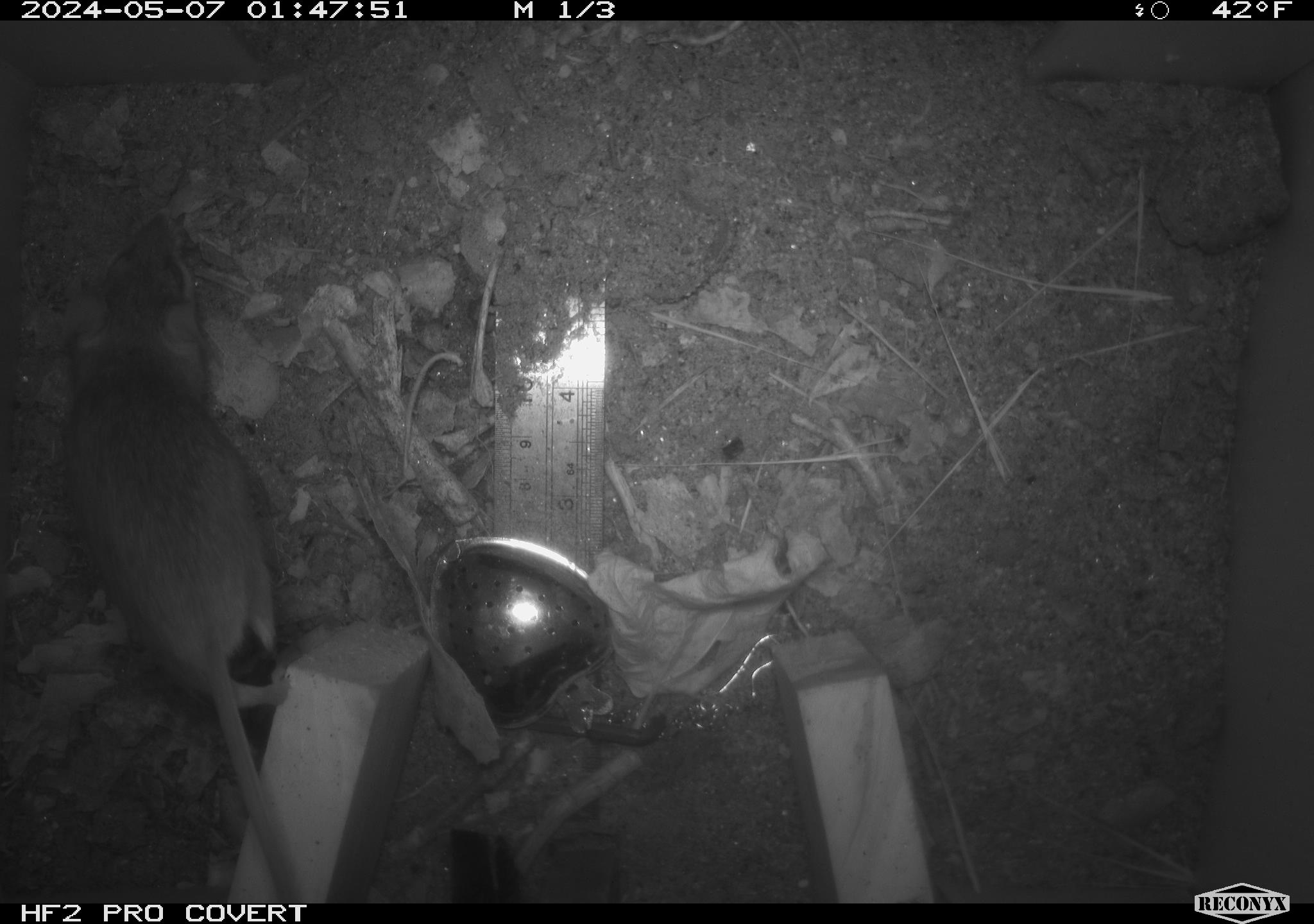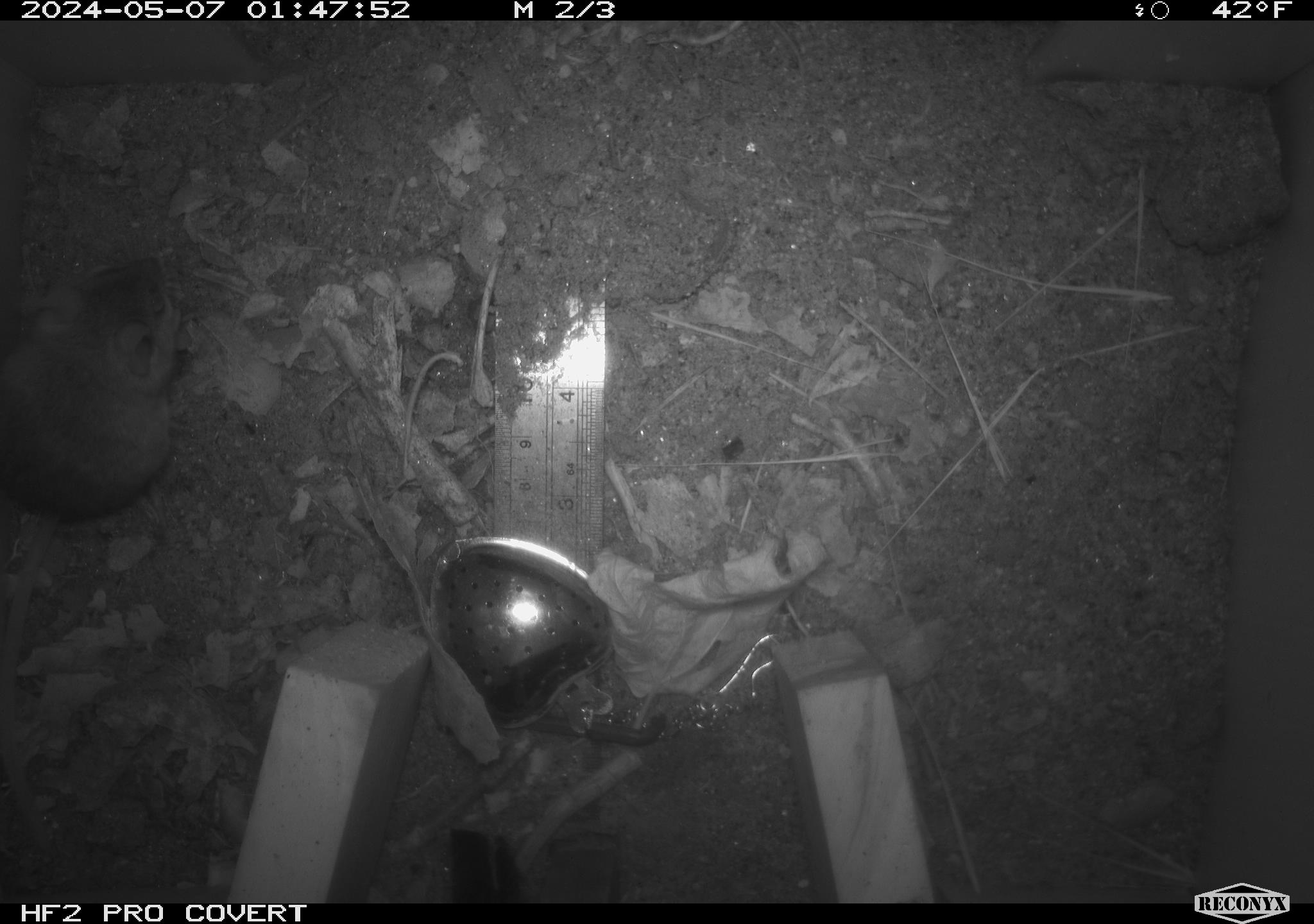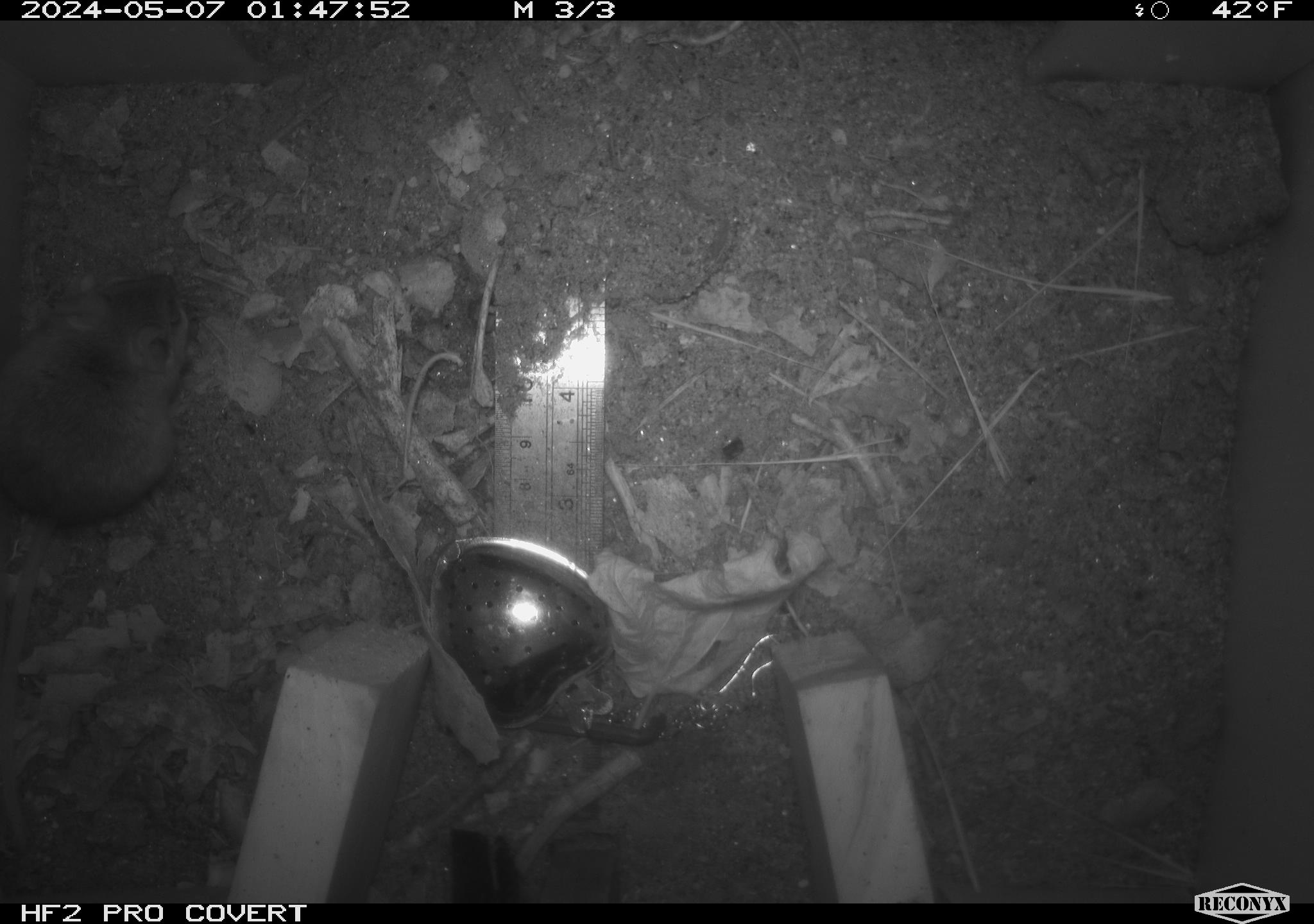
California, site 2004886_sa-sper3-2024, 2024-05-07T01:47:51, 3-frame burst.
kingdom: Animalia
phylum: Chordata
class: Mammalia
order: Rodentia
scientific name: Rodentia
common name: mouse species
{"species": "mouse species (Rodentia)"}